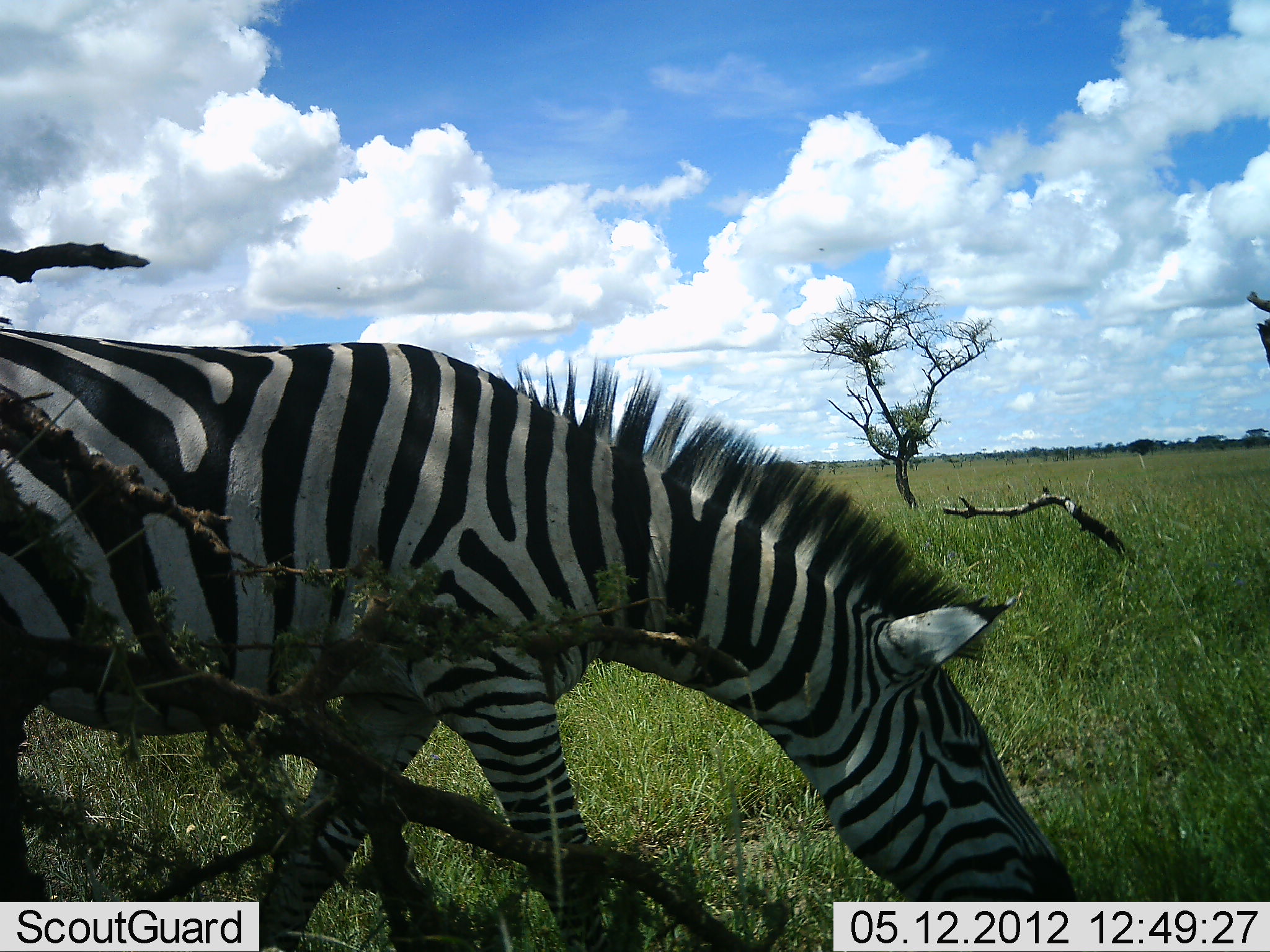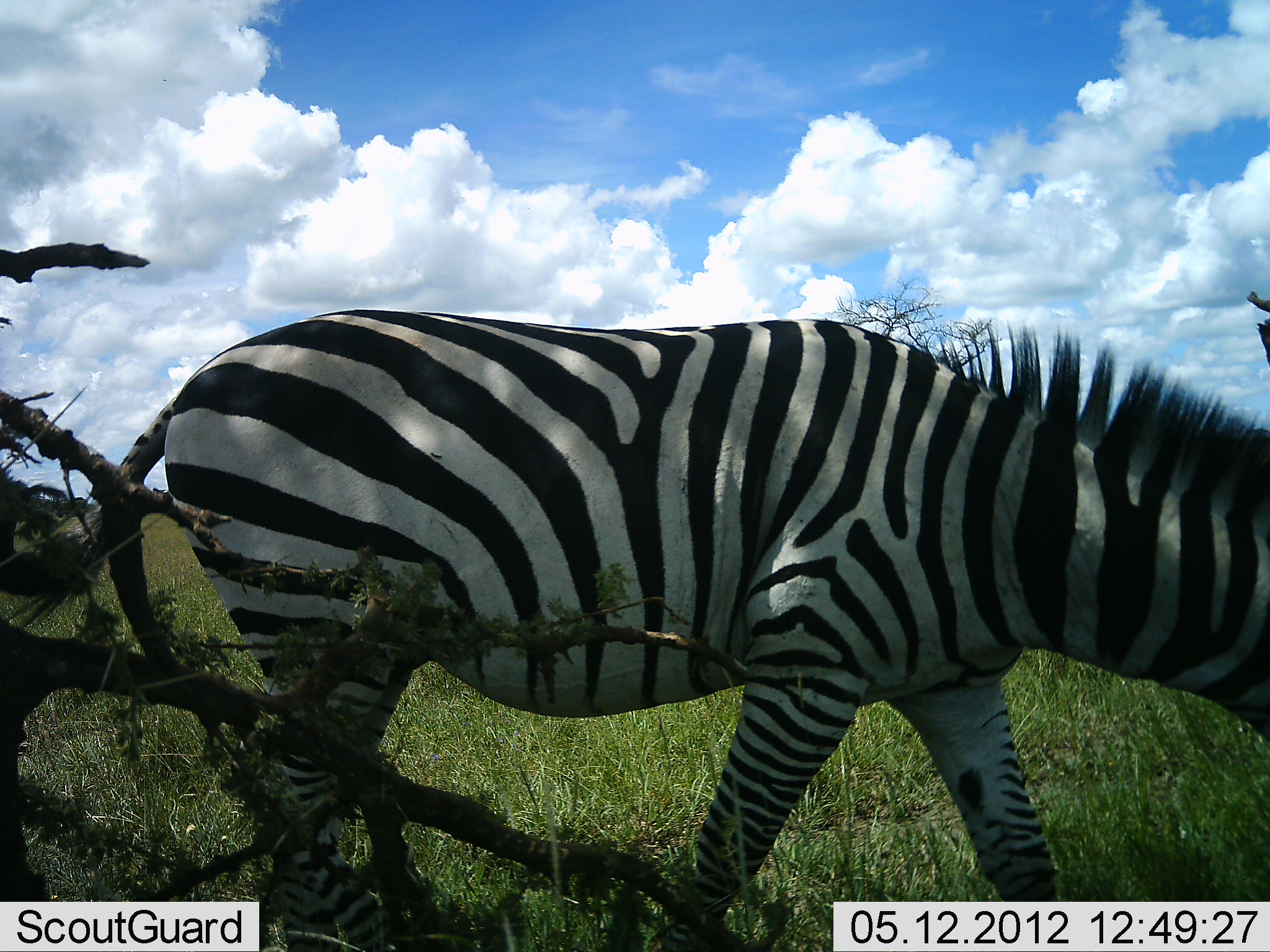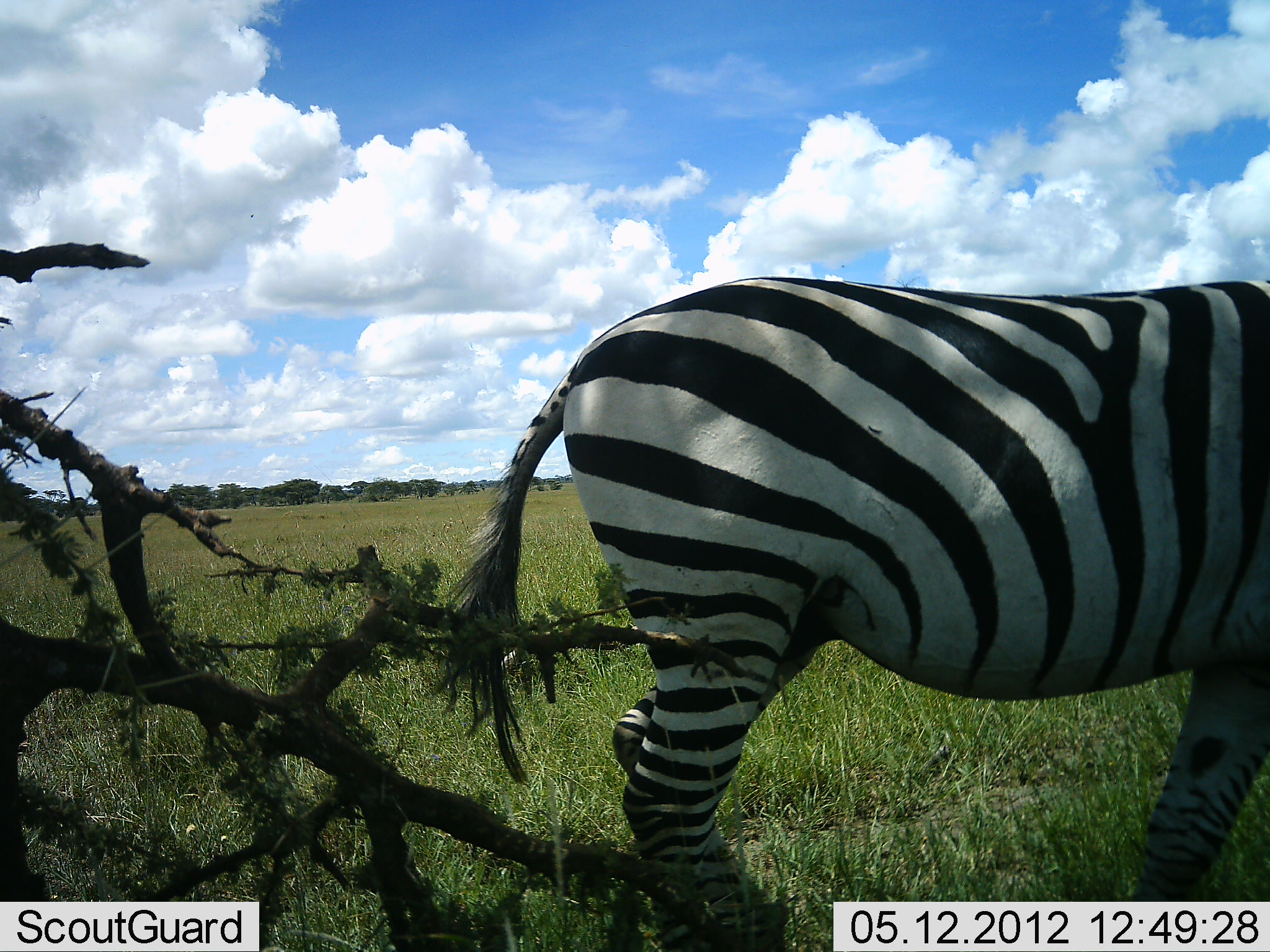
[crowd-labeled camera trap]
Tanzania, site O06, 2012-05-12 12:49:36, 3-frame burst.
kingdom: Animalia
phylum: Chordata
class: Mammalia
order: Perissodactyla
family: Equidae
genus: Equus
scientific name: Equus quagga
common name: plains zebra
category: zebra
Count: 1.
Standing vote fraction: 15%.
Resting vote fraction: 0%.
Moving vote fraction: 90%.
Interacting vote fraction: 0%.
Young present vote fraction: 0%.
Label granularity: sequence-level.